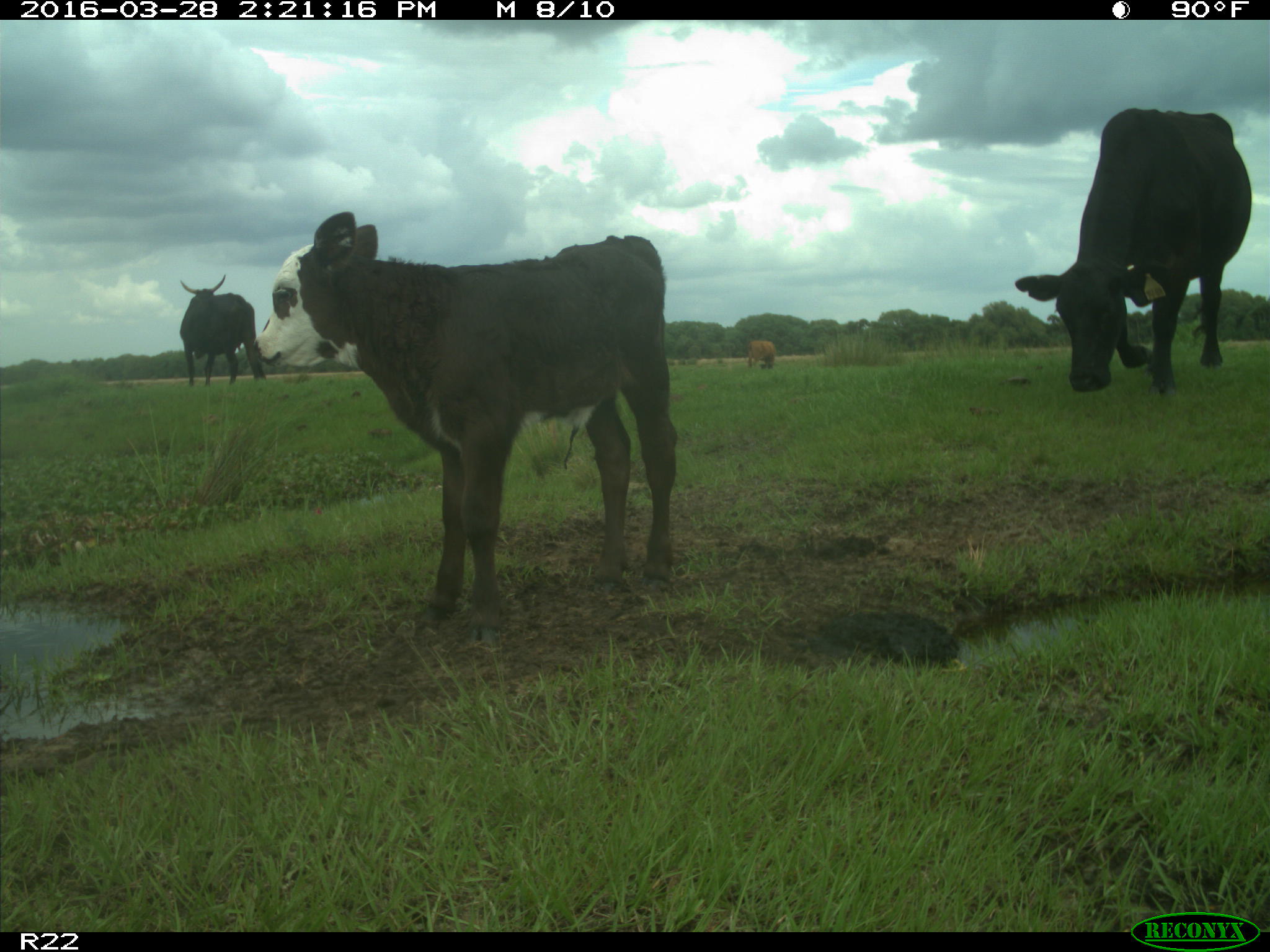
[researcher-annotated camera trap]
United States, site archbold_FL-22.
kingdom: Animalia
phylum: Chordata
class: Mammalia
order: Artiodactyla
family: Bovidae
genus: Bos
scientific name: Bos taurus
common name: domestic cow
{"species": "Bos taurus (domestic cow)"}